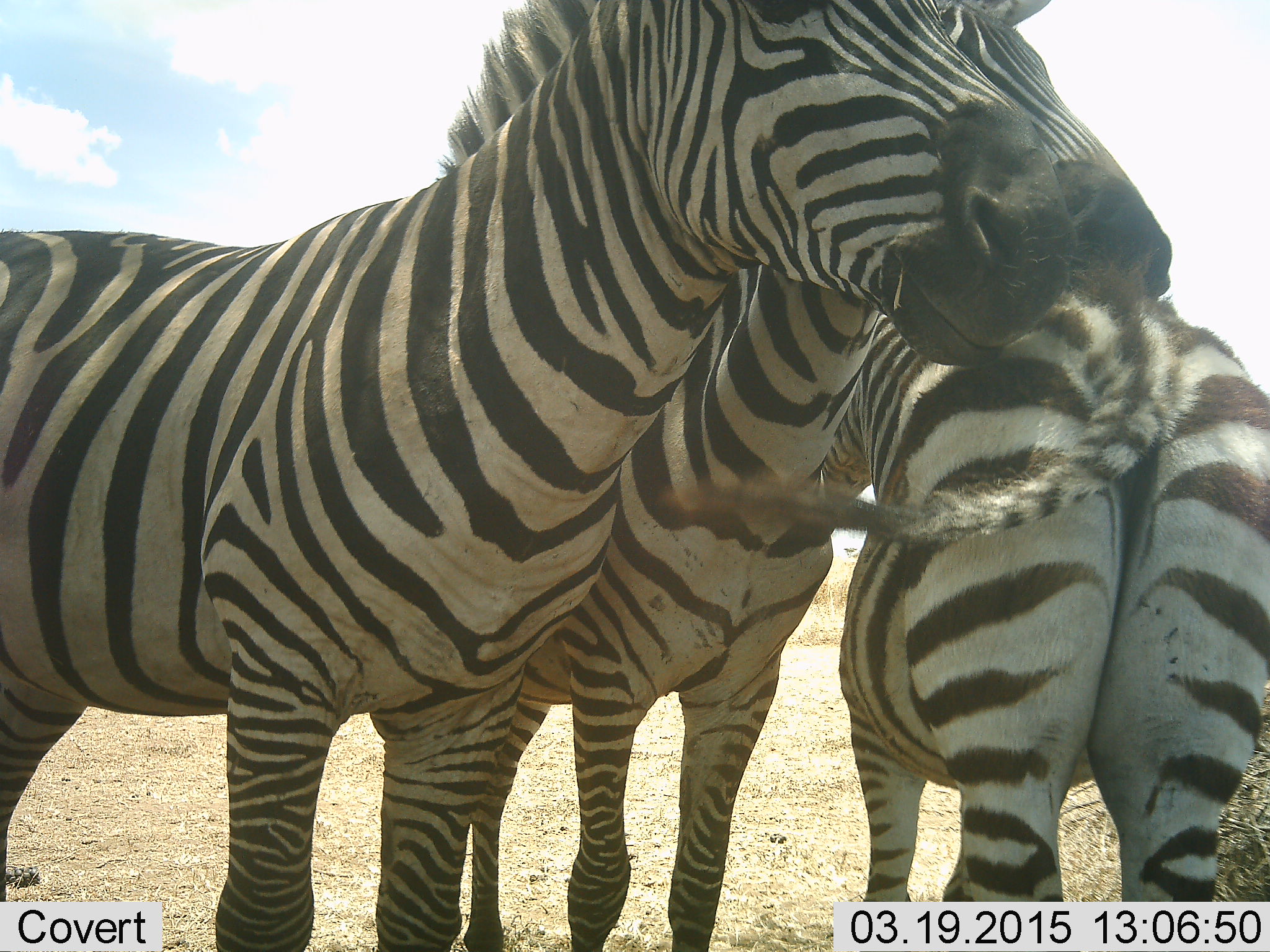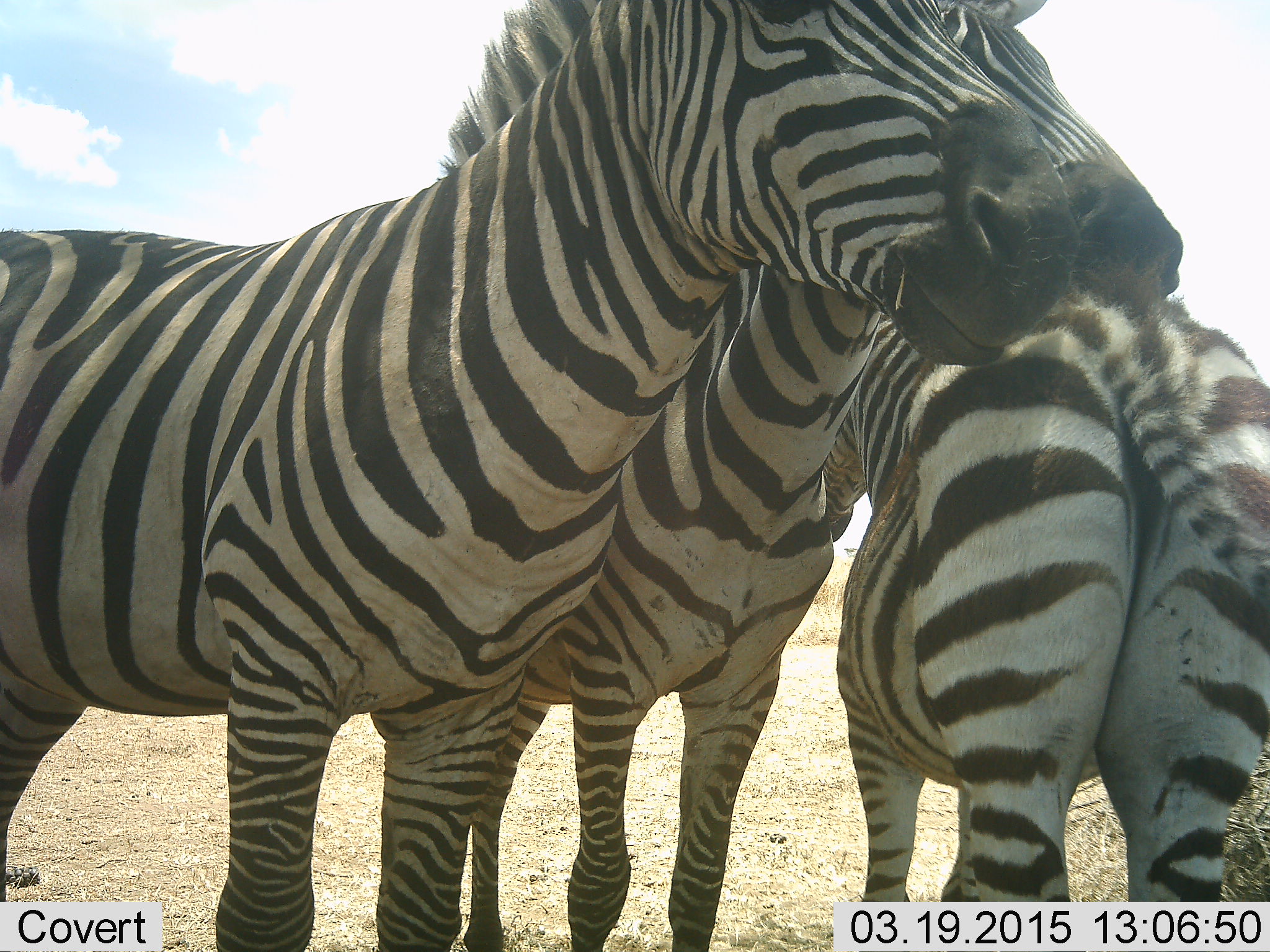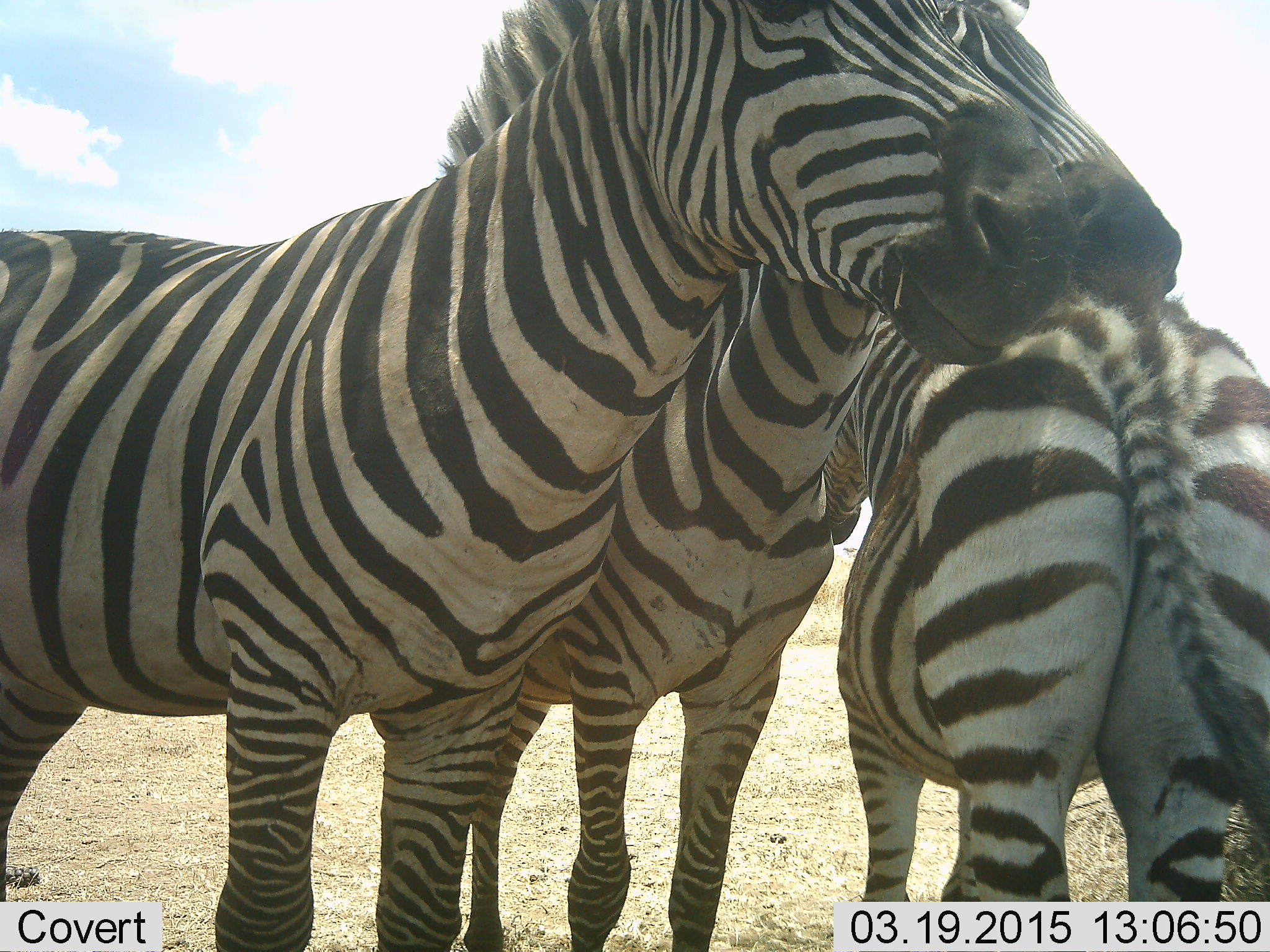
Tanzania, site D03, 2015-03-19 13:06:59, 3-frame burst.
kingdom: Animalia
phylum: Chordata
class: Mammalia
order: Perissodactyla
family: Equidae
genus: Equus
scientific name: Equus quagga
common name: plains zebra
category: zebra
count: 3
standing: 100%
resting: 0%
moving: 0%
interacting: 30%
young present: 0%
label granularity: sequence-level